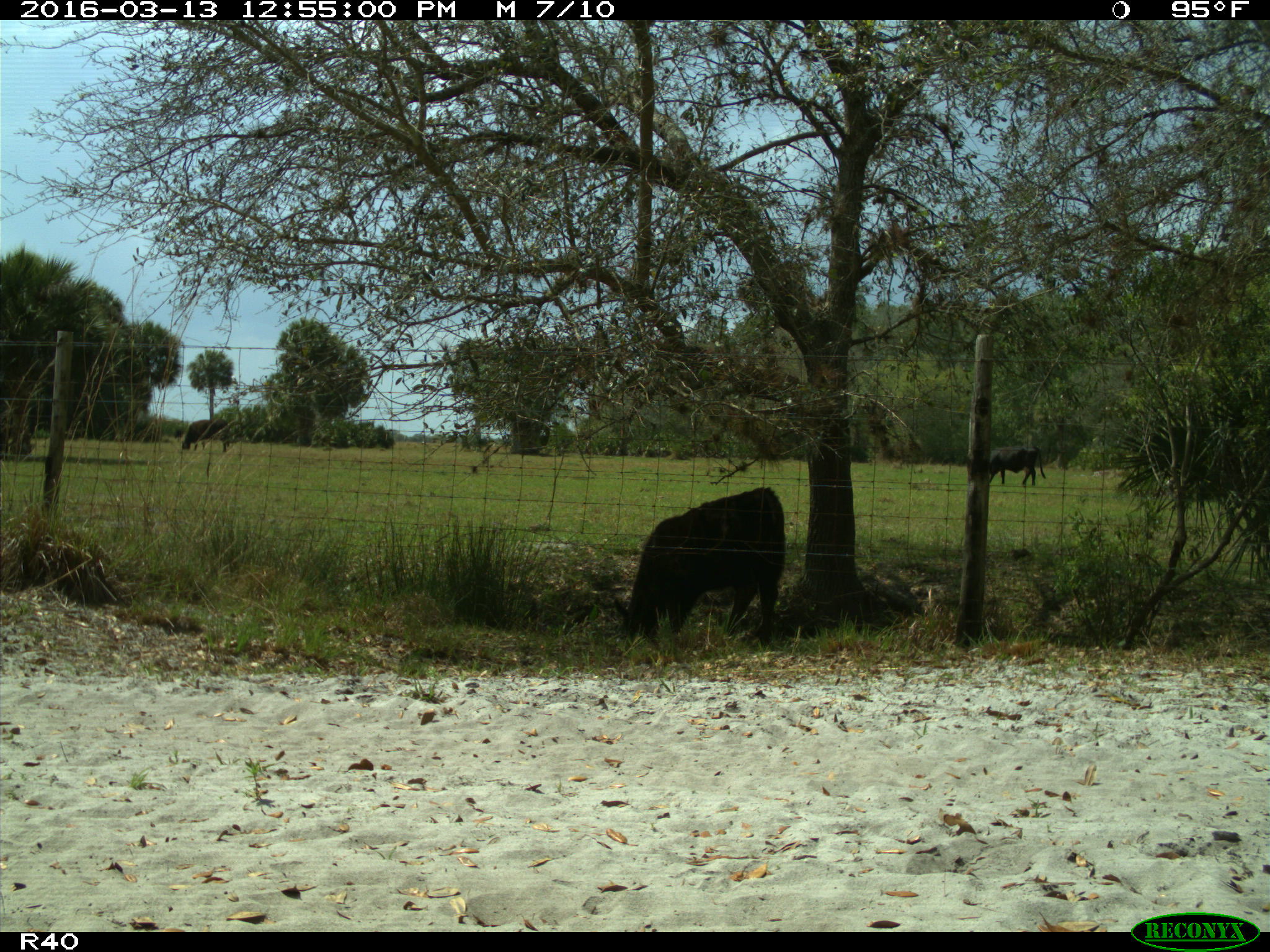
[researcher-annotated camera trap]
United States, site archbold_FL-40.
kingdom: Animalia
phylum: Chordata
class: Mammalia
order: Artiodactyla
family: Bovidae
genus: Bos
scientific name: Bos taurus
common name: domestic cow